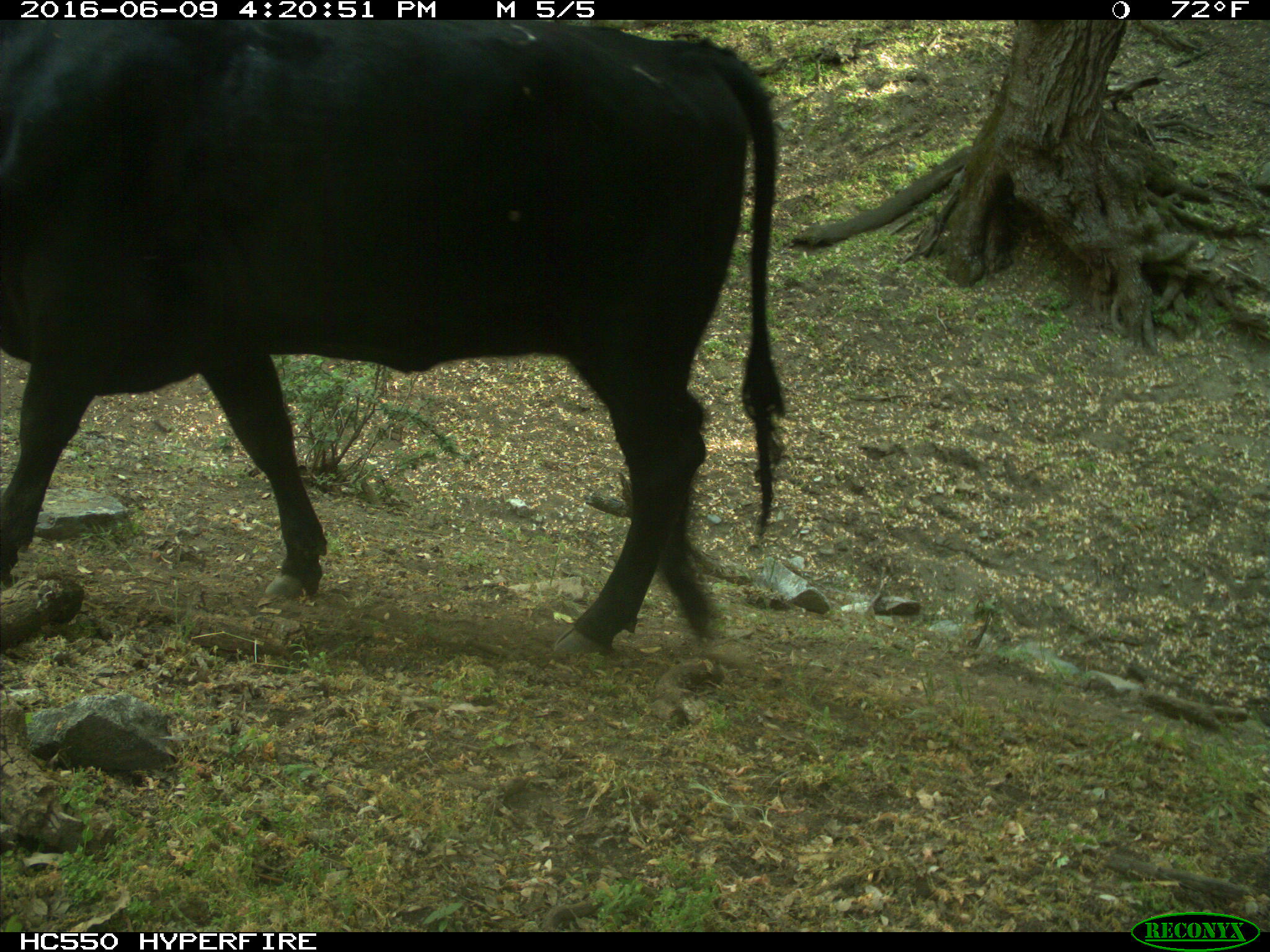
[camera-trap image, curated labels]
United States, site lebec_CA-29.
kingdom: Animalia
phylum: Chordata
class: Mammalia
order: Artiodactyla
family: Bovidae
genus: Bos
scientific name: Bos taurus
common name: domestic cow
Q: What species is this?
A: Bos taurus (domestic cow).